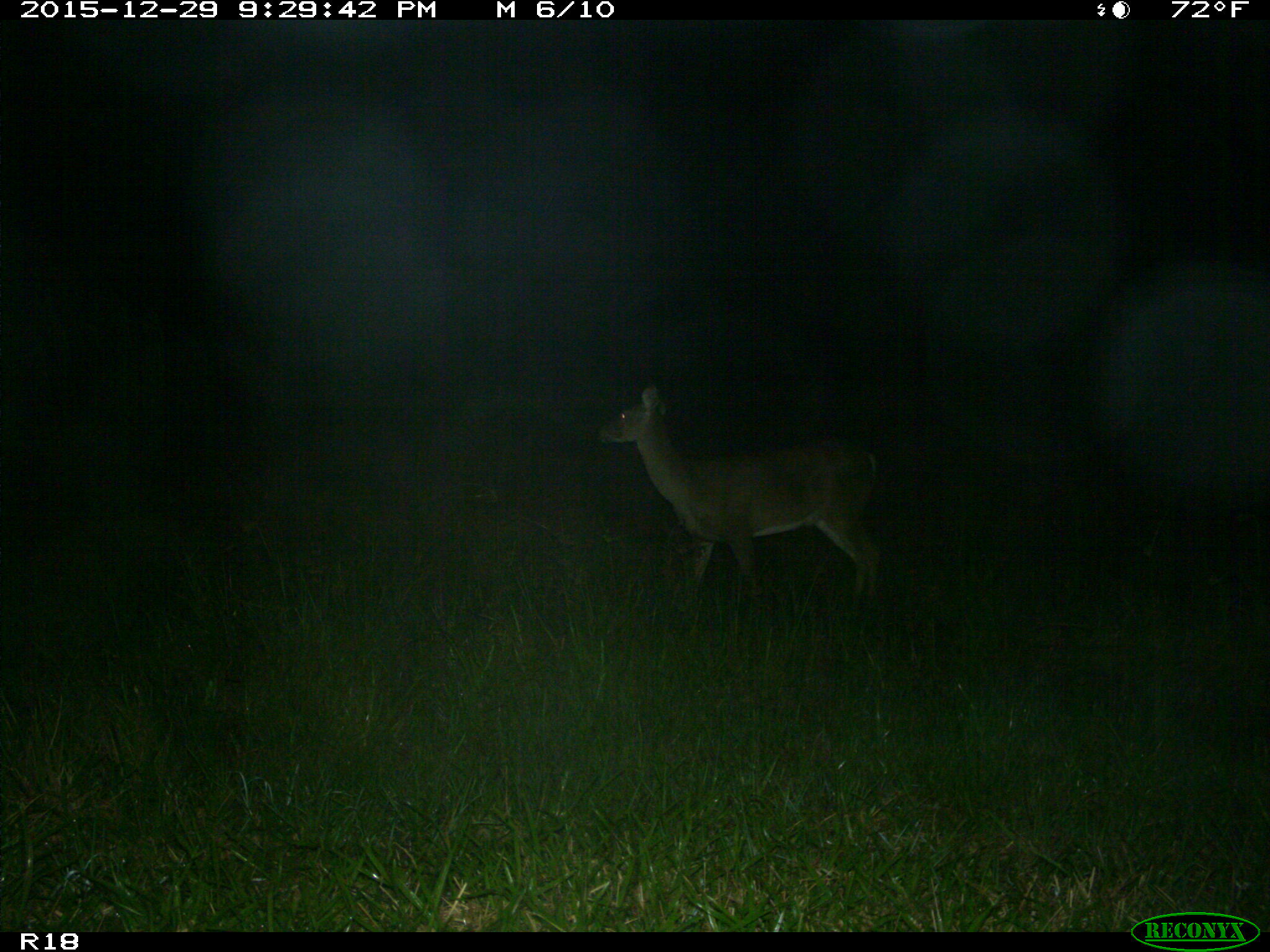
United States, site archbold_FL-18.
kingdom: Animalia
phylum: Chordata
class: Mammalia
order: Artiodactyla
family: Cervidae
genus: Odocoileus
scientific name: Odocoileus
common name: deer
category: unidentified deer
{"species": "unidentified deer (deer) (Odocoileus)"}